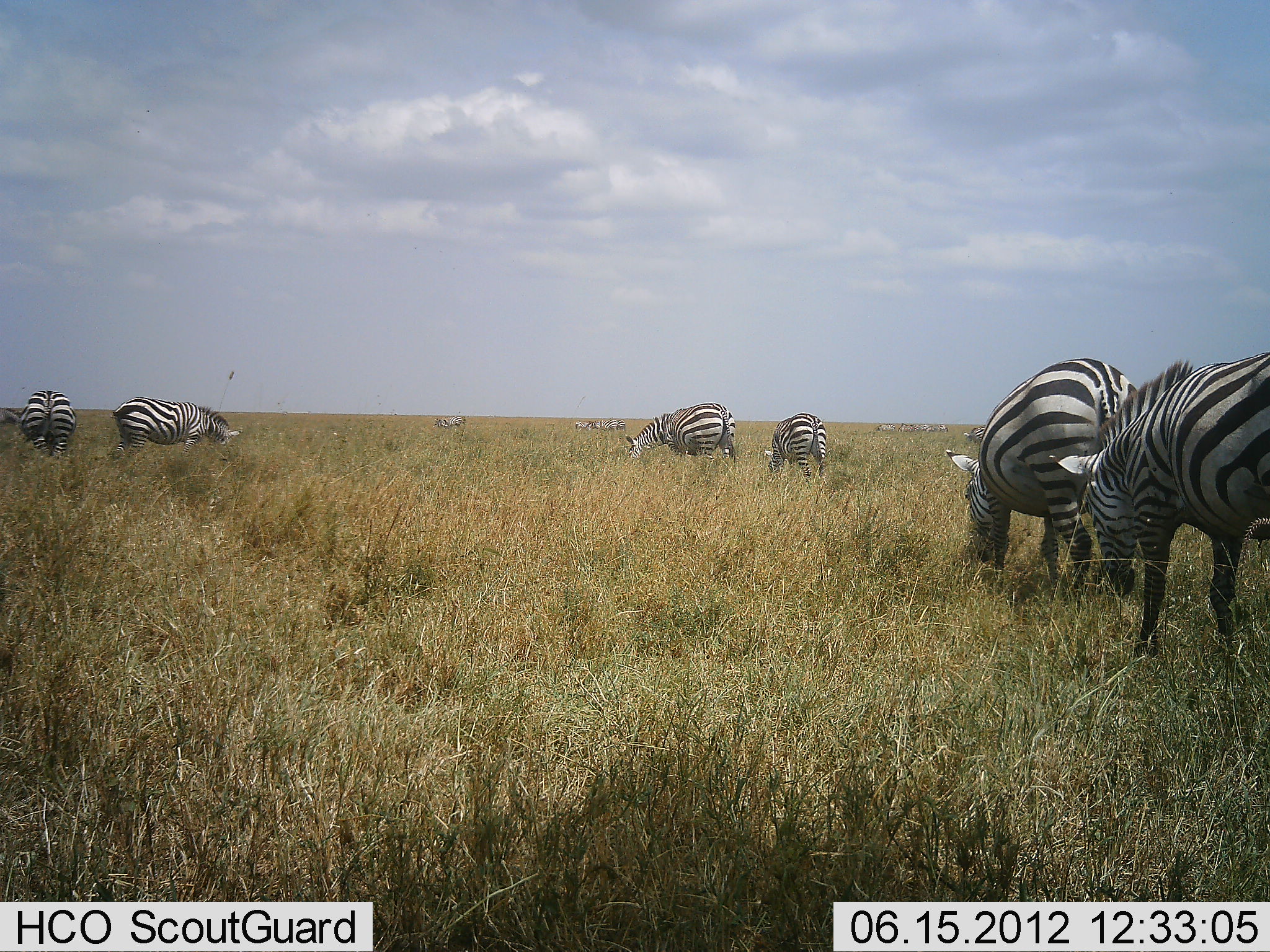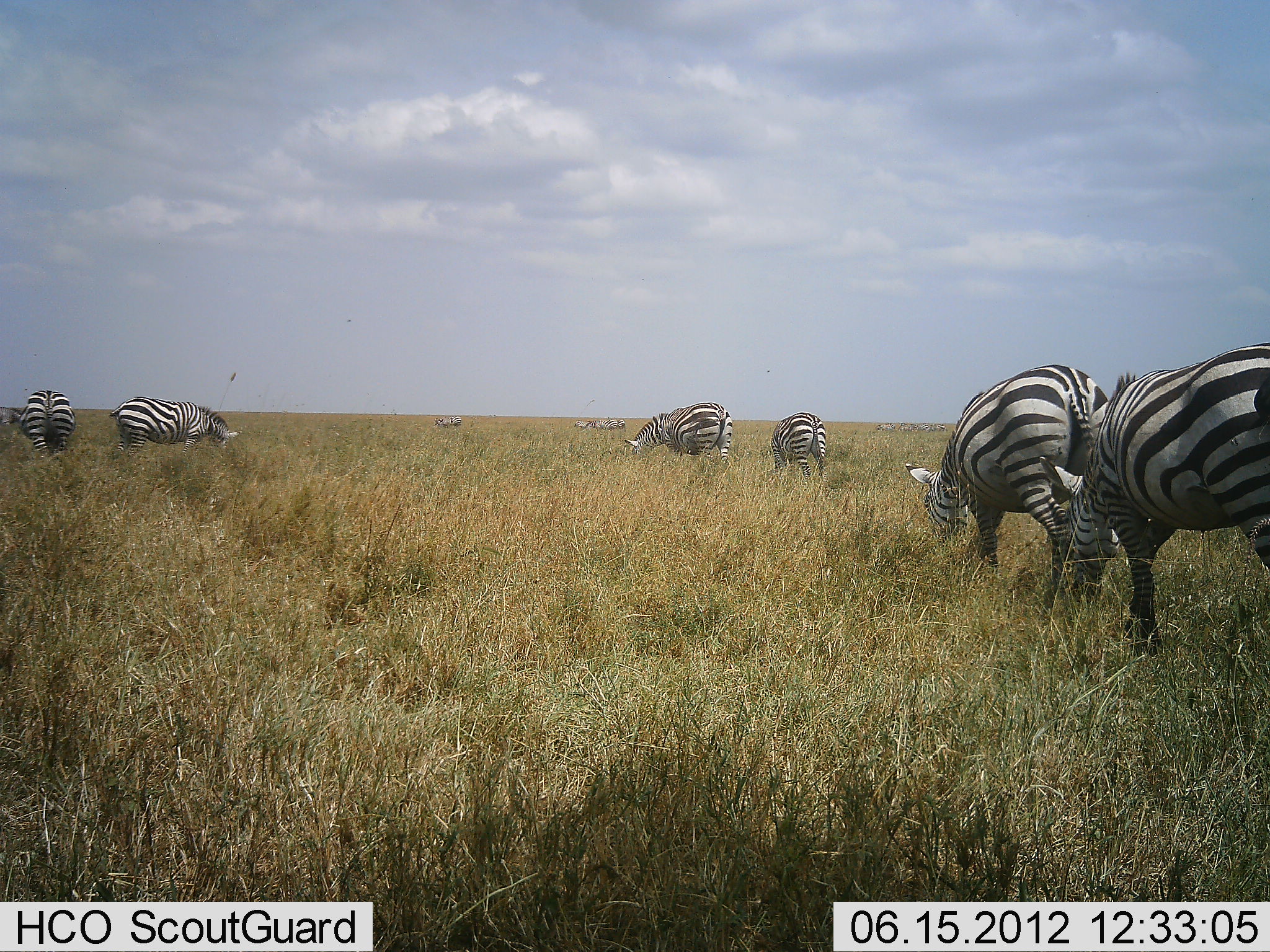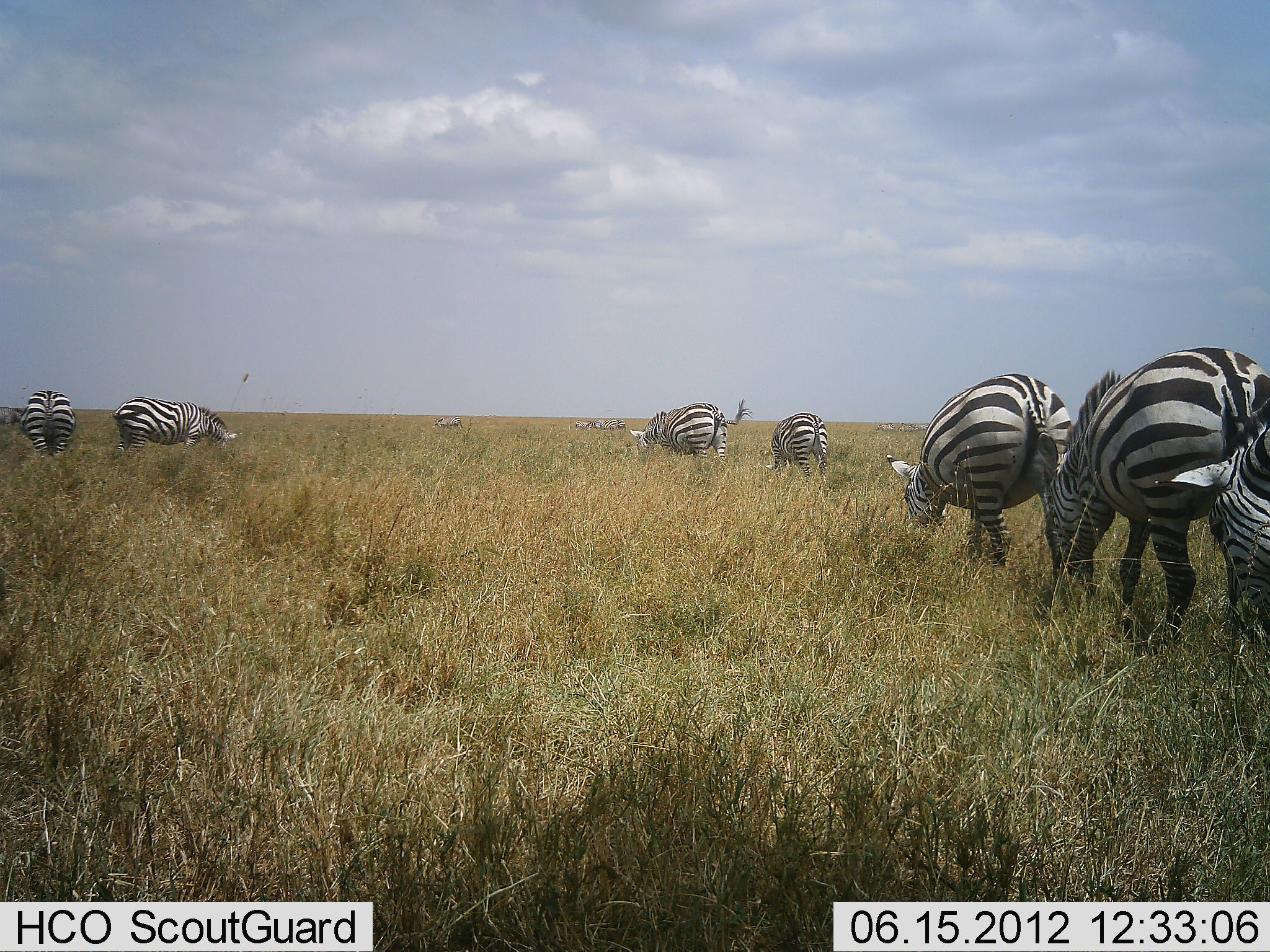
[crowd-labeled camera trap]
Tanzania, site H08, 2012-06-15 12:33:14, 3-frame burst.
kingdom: Animalia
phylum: Chordata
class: Mammalia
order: Perissodactyla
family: Equidae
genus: Equus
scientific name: Equus quagga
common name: plains zebra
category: zebra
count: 10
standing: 30%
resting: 0%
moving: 50%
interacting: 0%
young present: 0%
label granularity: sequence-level